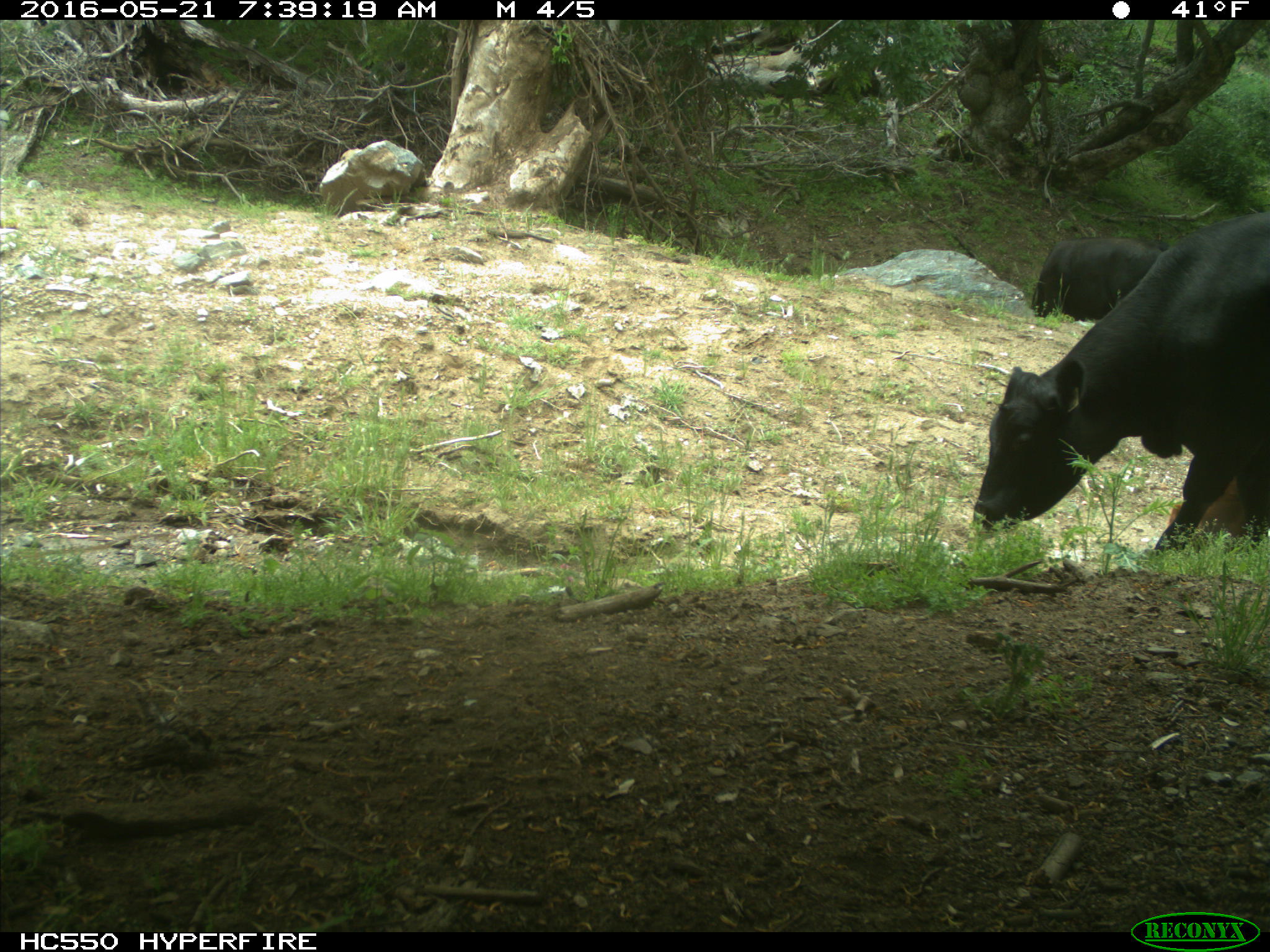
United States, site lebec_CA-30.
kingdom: Animalia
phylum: Chordata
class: Mammalia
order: Artiodactyla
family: Bovidae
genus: Bos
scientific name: Bos taurus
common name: domestic cow